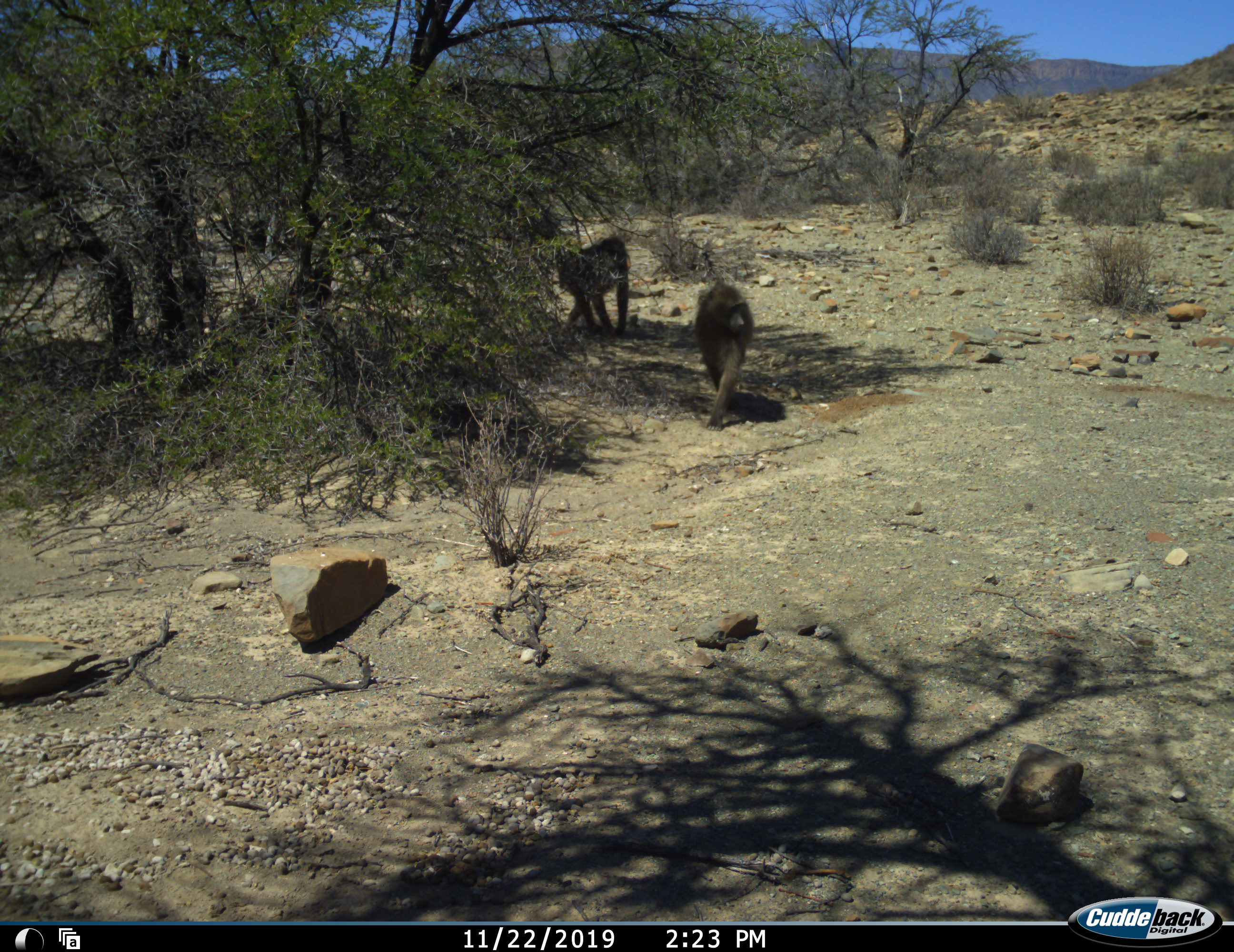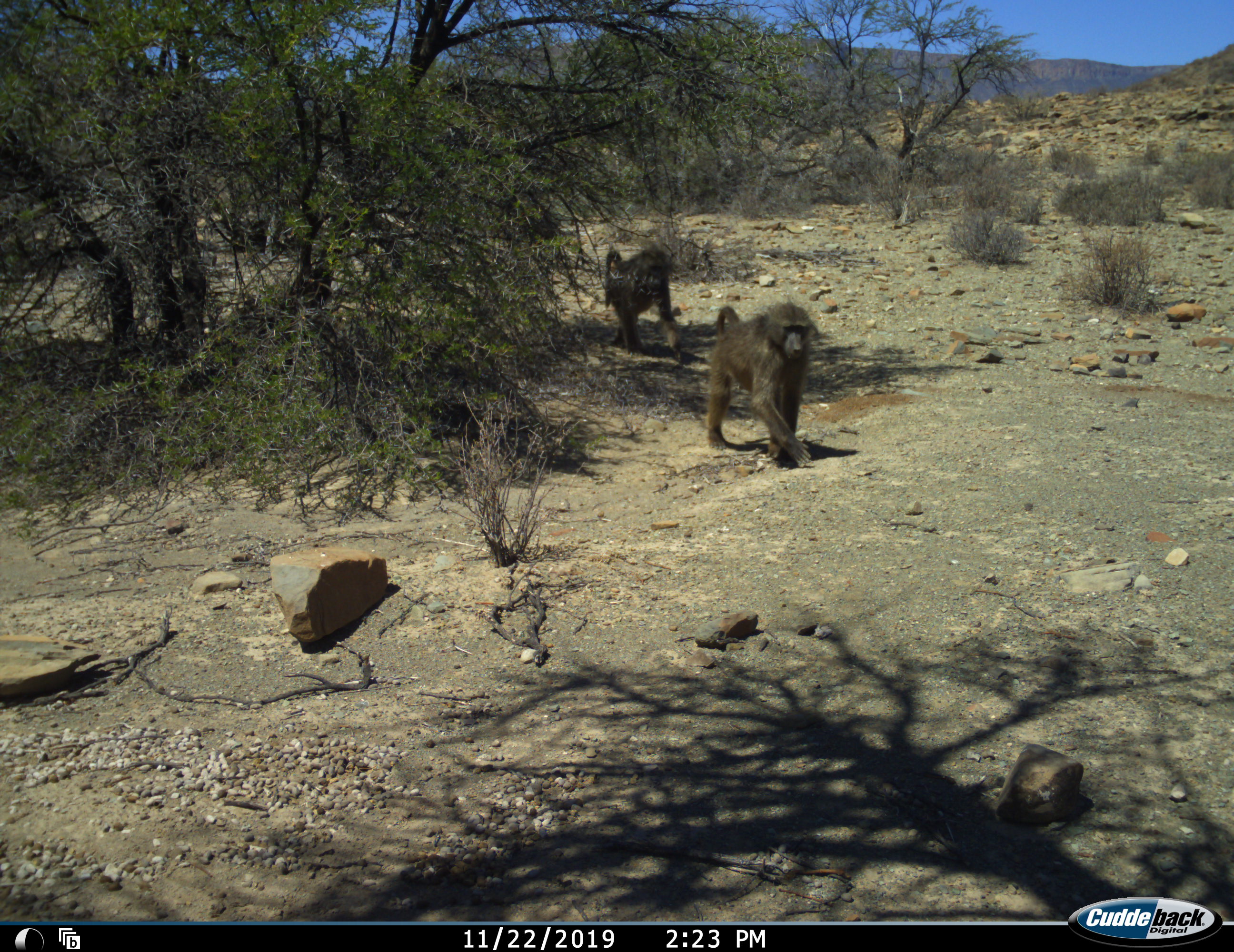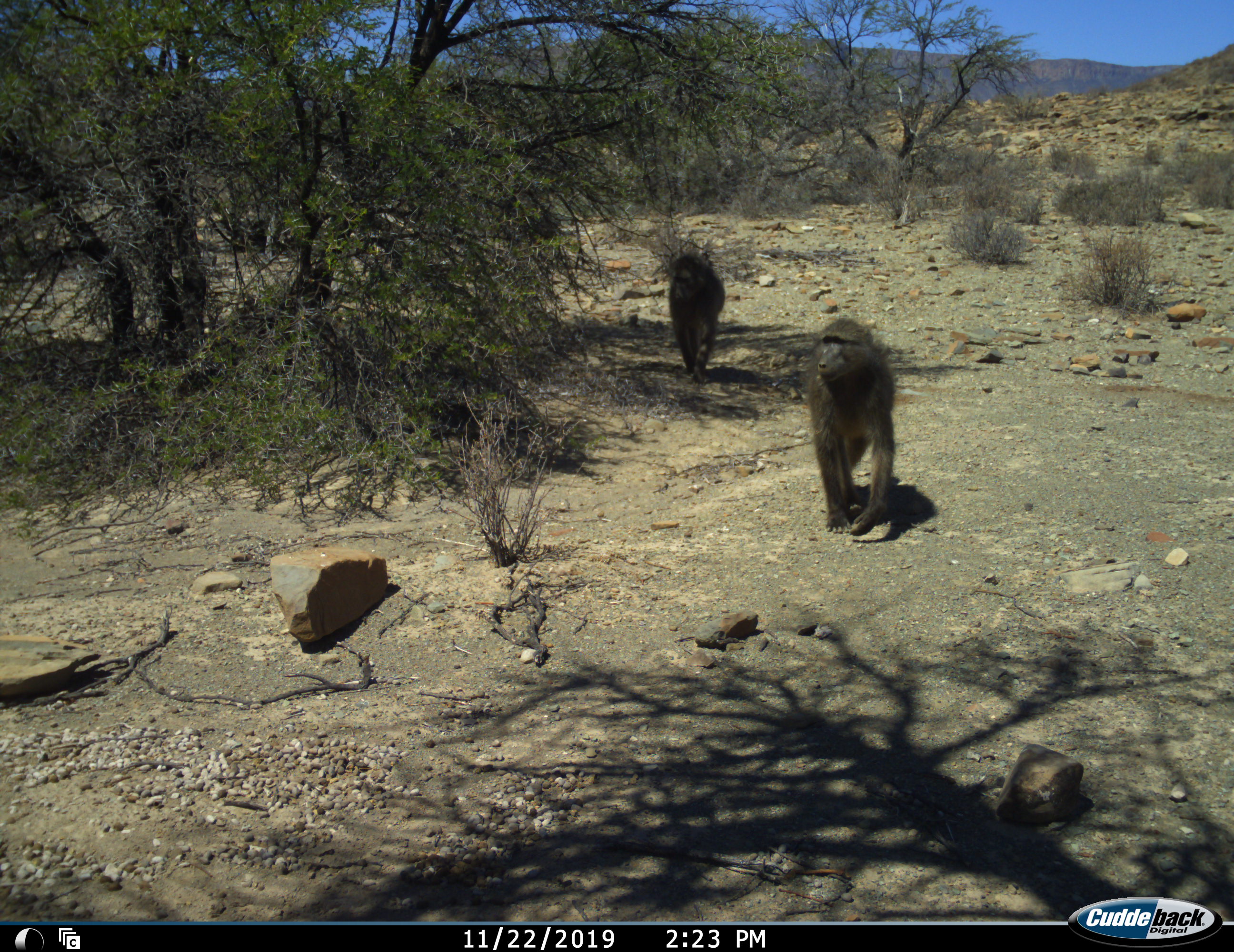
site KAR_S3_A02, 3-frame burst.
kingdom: Animalia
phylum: Chordata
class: Mammalia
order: Primates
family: Cercopithecidae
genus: Papio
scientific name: Papio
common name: baboon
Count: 2.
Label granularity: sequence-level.